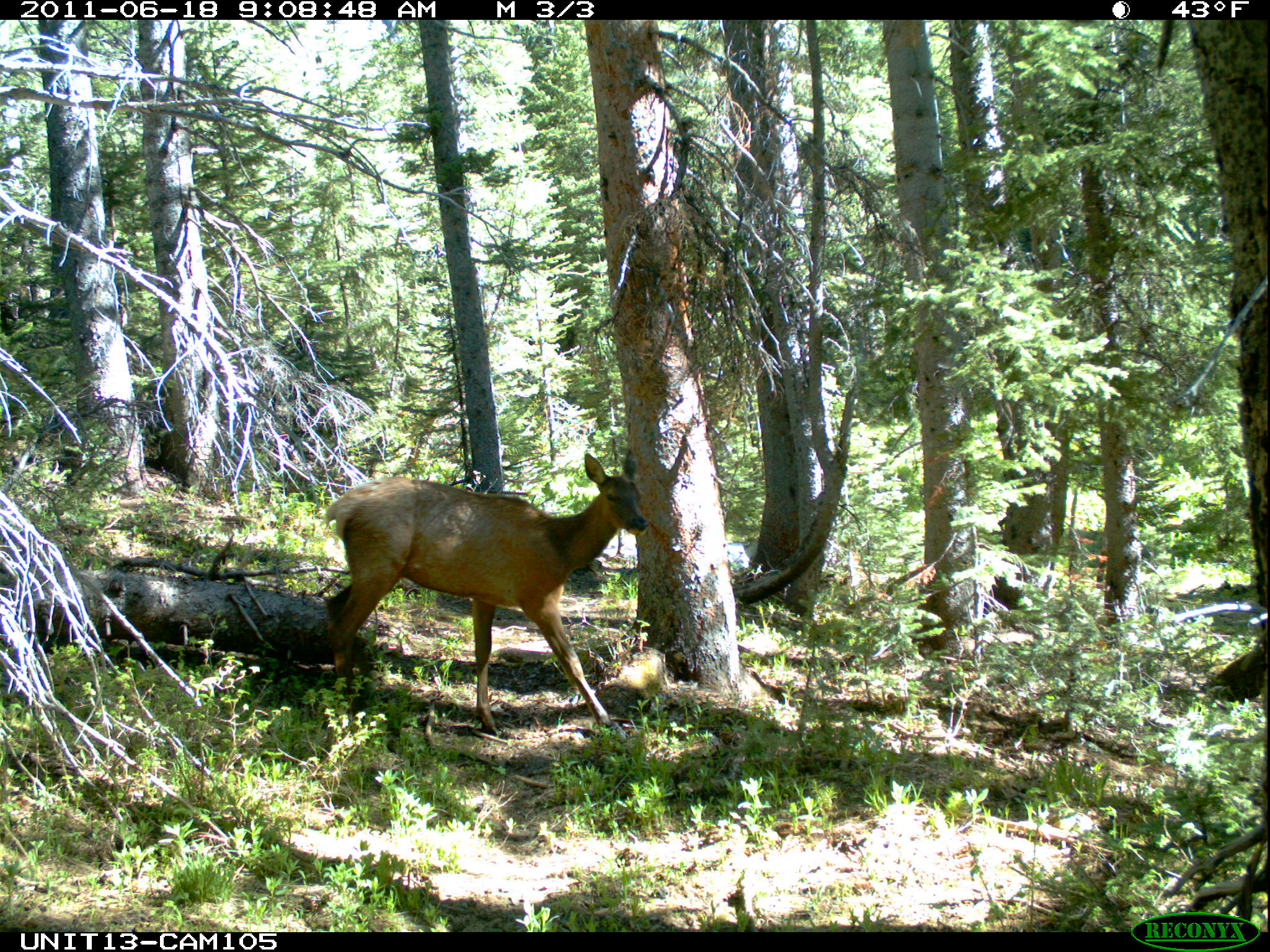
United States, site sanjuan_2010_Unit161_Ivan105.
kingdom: Animalia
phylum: Chordata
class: Mammalia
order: Artiodactyla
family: Cervidae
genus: Cervus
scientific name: Cervus elaphus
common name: red deer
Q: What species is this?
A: Cervus elaphus (red deer).